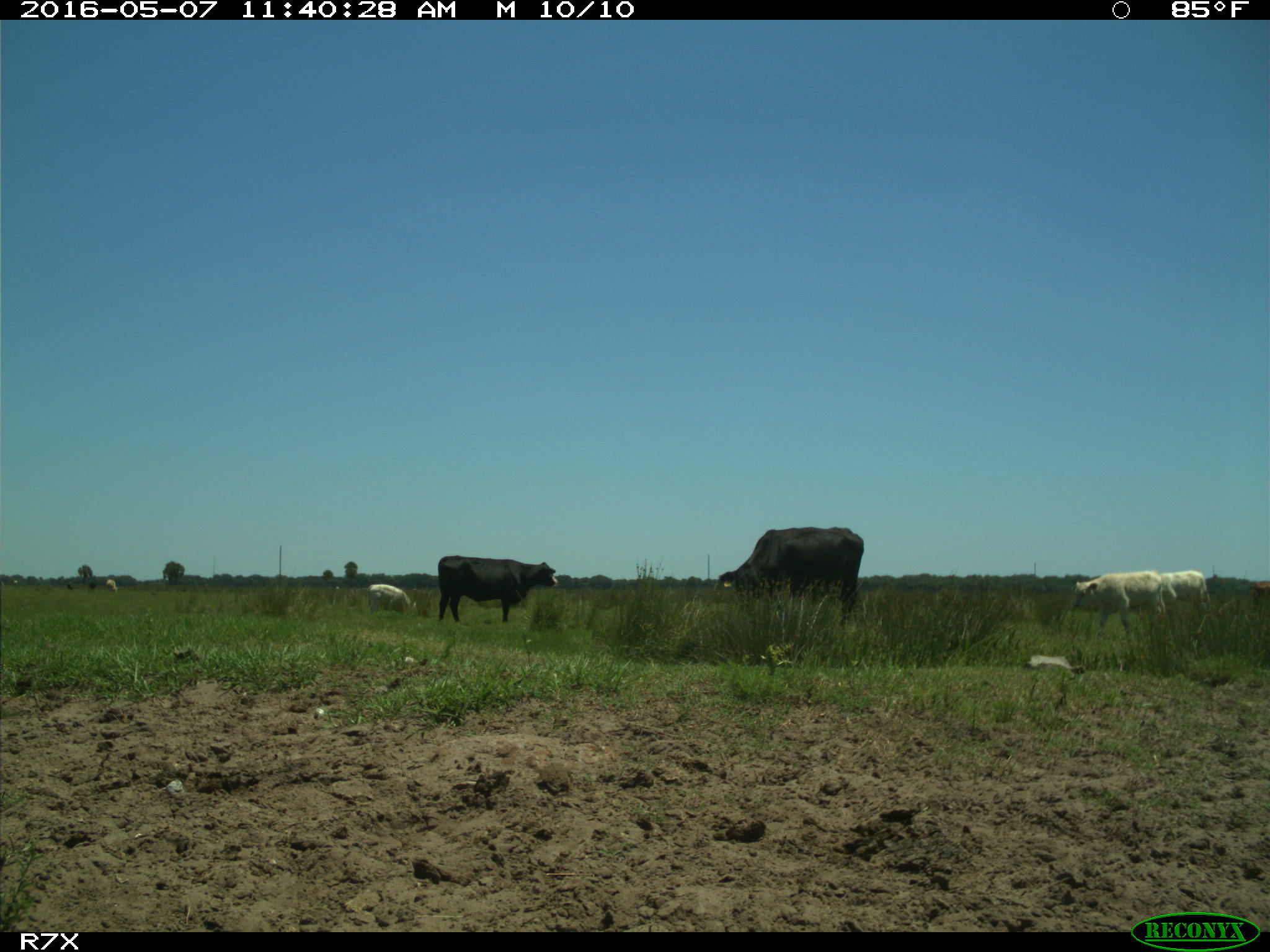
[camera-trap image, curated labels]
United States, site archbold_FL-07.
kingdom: Animalia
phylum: Chordata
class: Mammalia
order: Artiodactyla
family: Bovidae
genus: Bos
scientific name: Bos taurus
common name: domestic cow